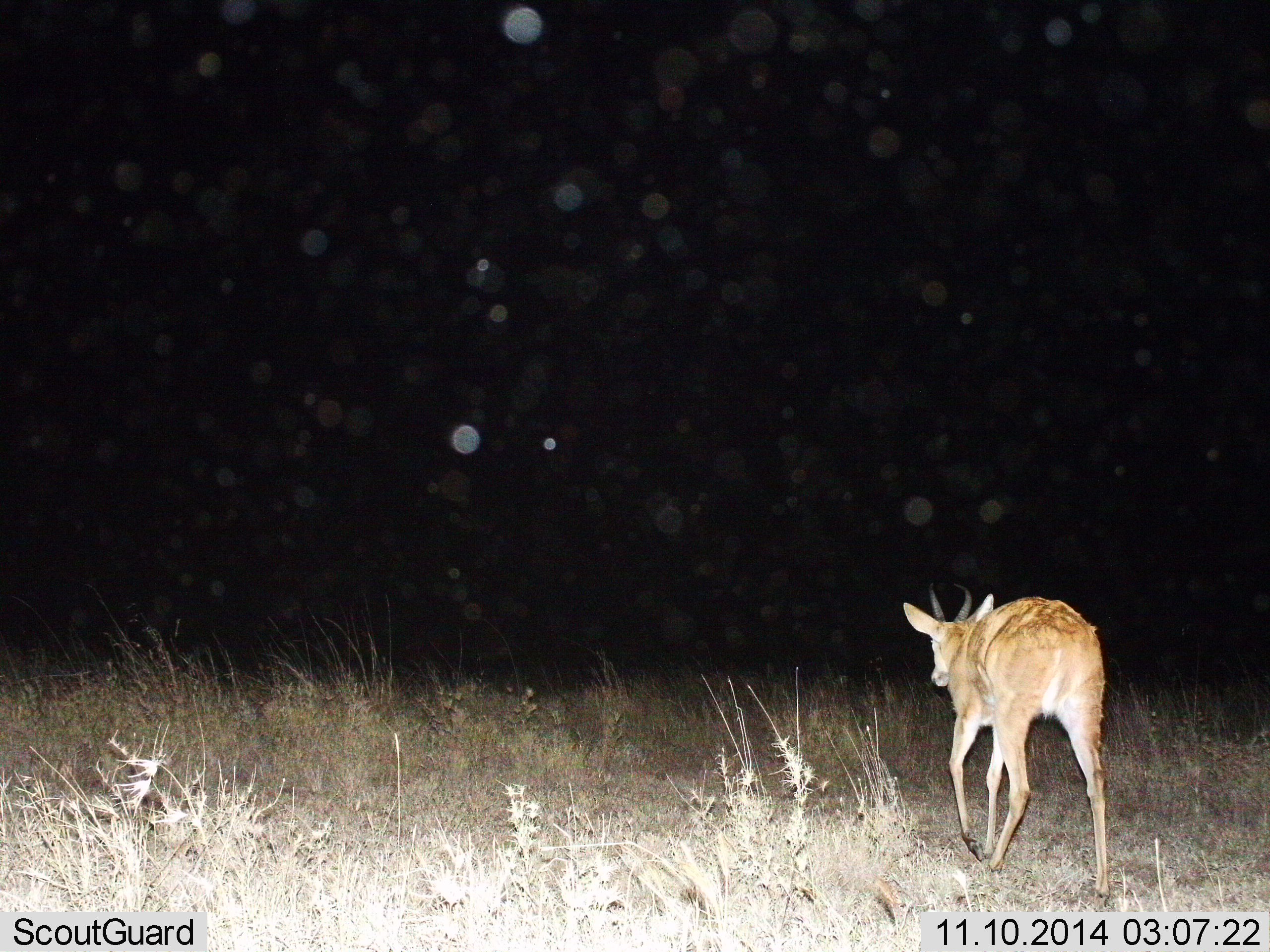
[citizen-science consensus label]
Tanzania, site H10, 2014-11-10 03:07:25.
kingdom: Animalia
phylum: Chordata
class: Mammalia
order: Artiodactyla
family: Bovidae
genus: Redunca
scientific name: Redunca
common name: reedbuck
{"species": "reedbuck (Redunca)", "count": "1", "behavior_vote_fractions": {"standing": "20%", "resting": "0%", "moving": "80%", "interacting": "0%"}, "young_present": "0%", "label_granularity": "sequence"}